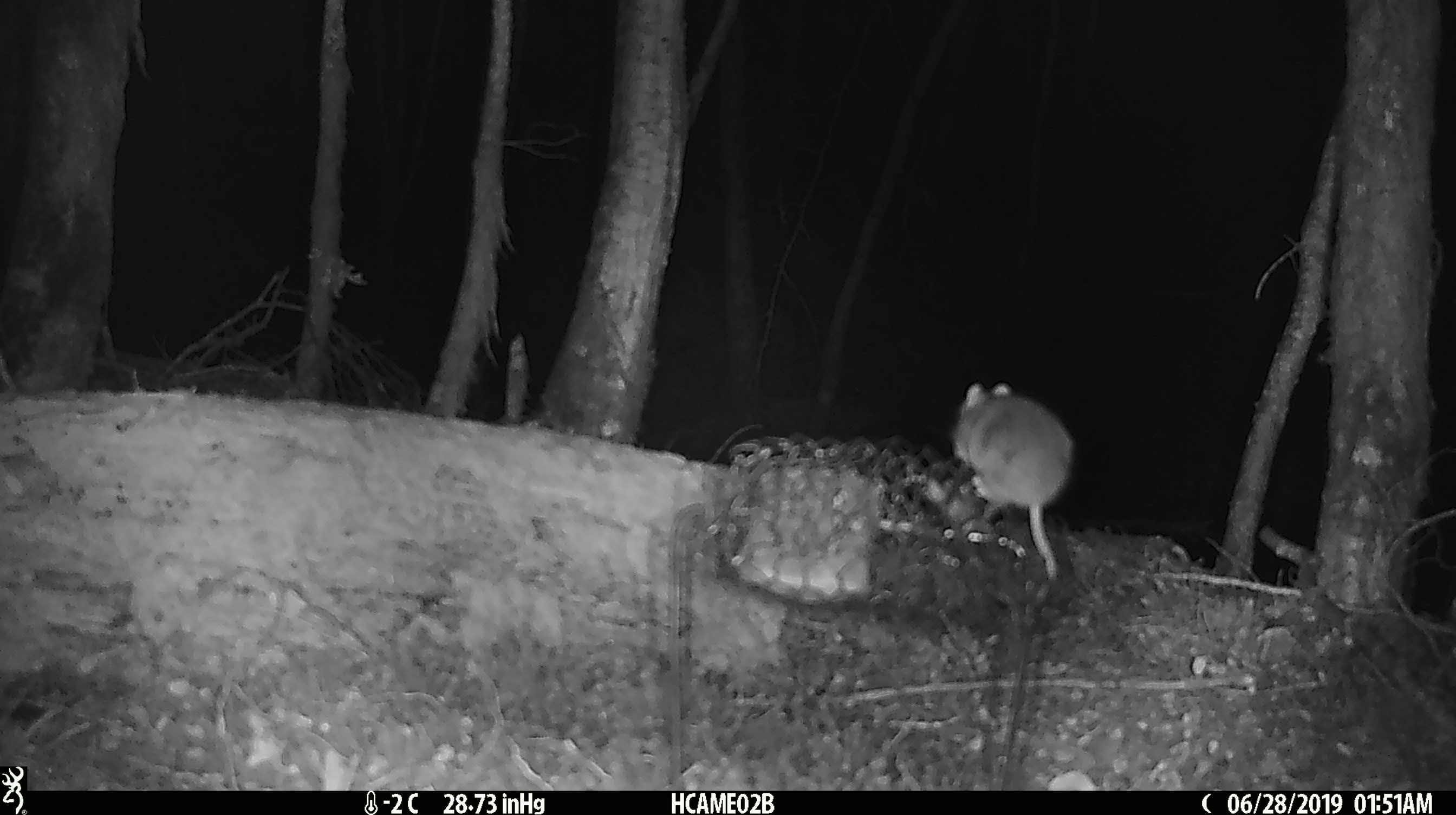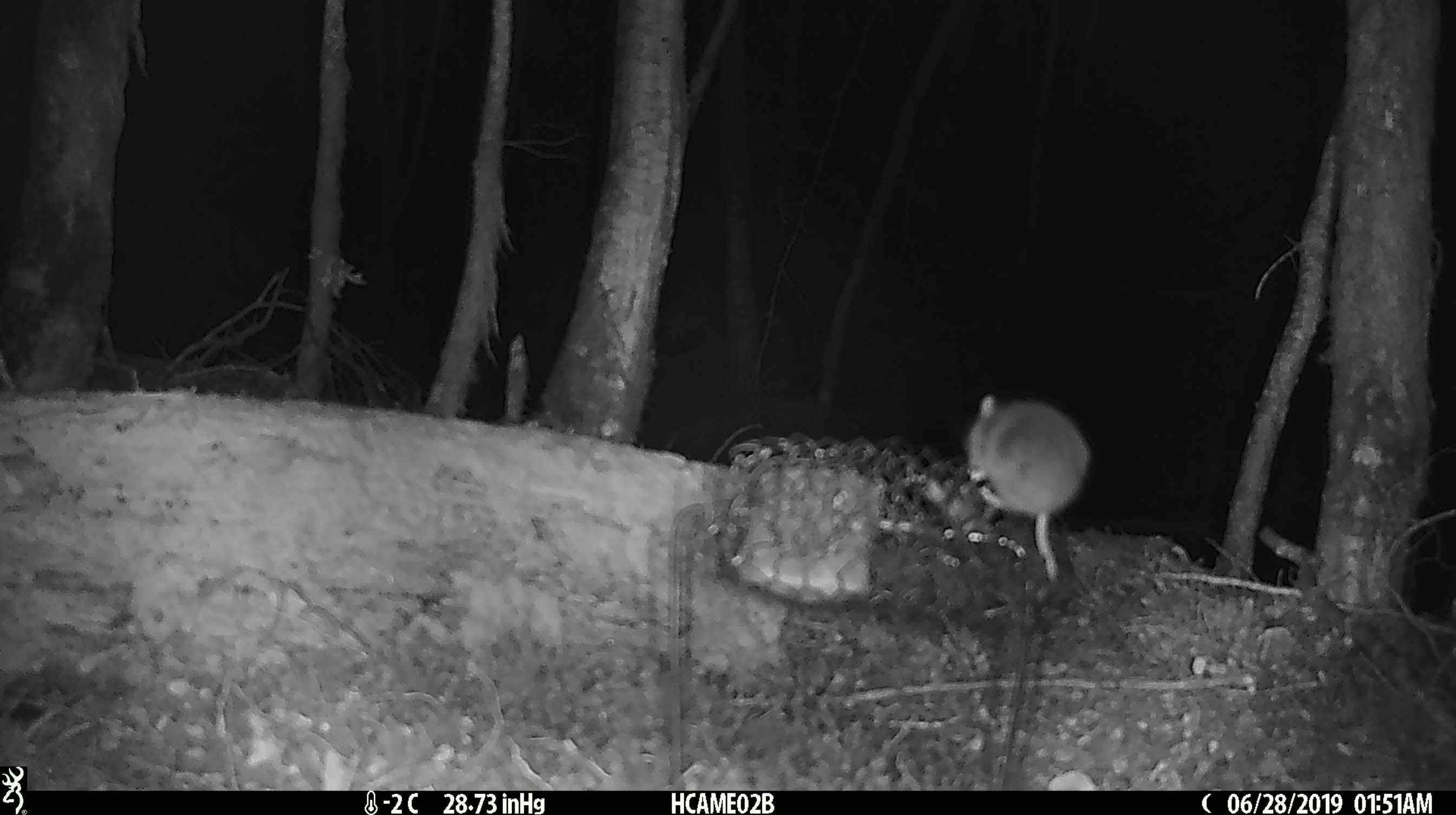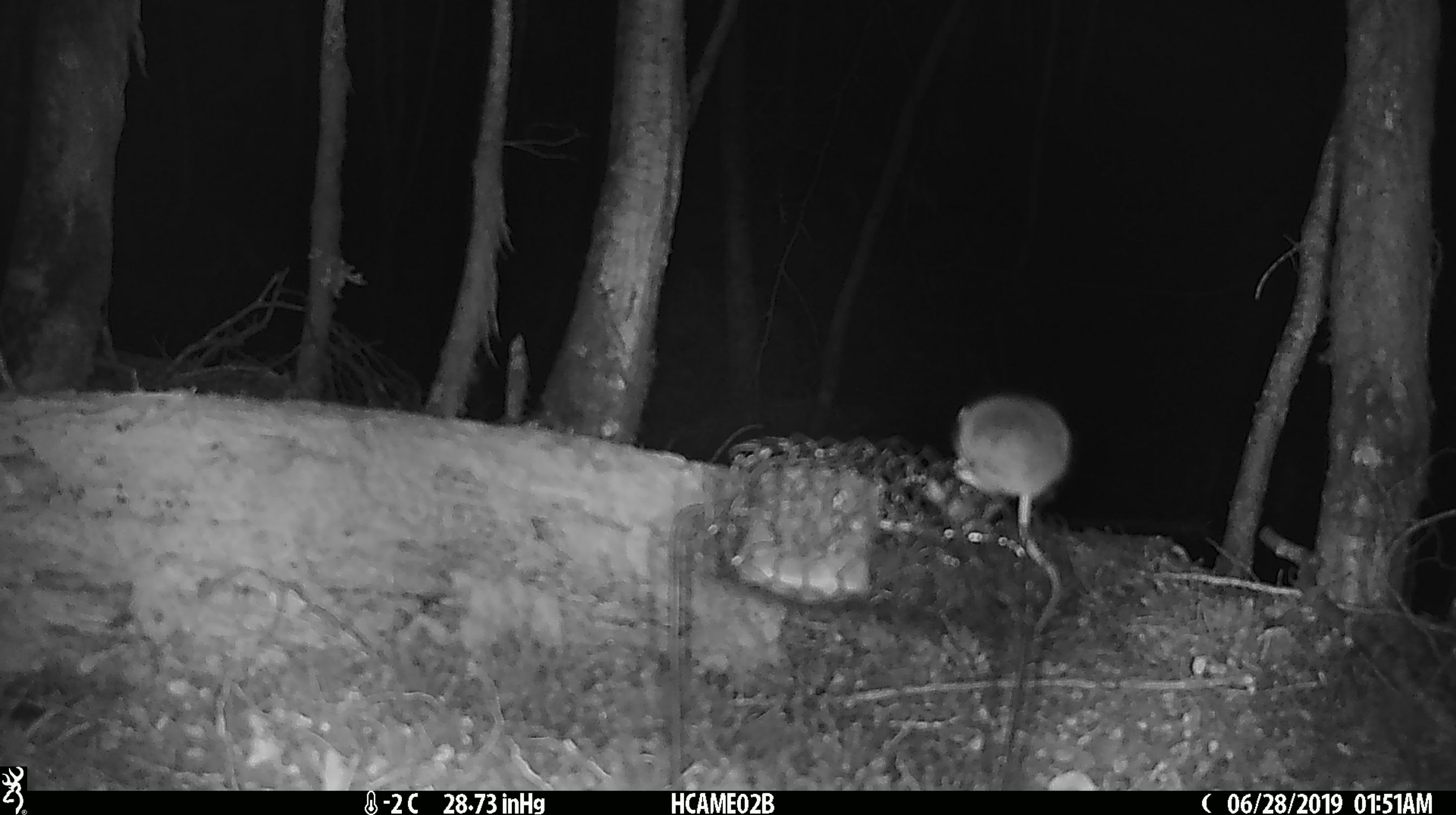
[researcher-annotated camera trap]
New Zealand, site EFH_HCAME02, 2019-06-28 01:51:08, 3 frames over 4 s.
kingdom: Animalia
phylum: Chordata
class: Mammalia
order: Rodentia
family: Muridae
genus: Mus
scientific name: Mus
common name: mouse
Mouse (Mus).